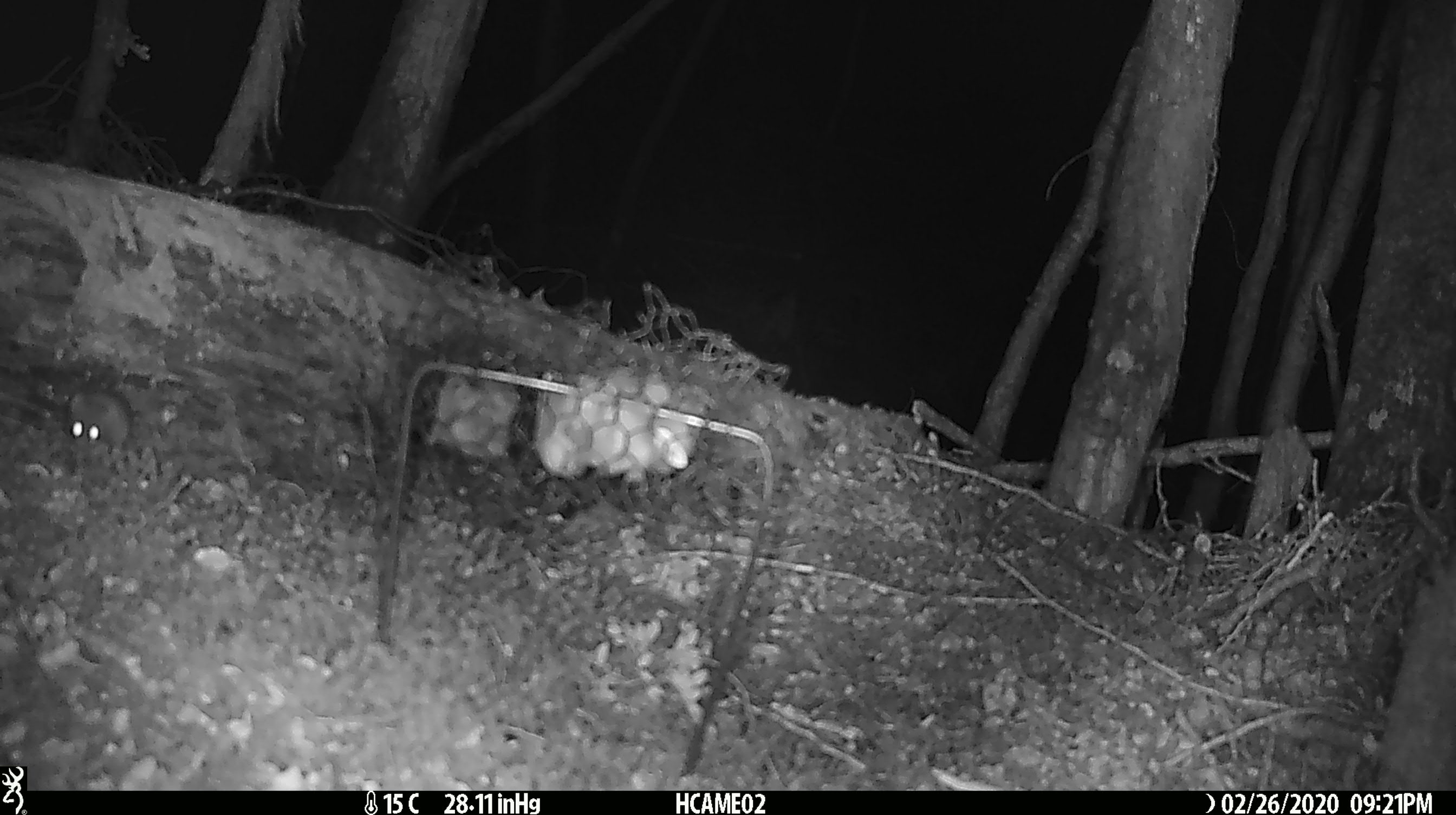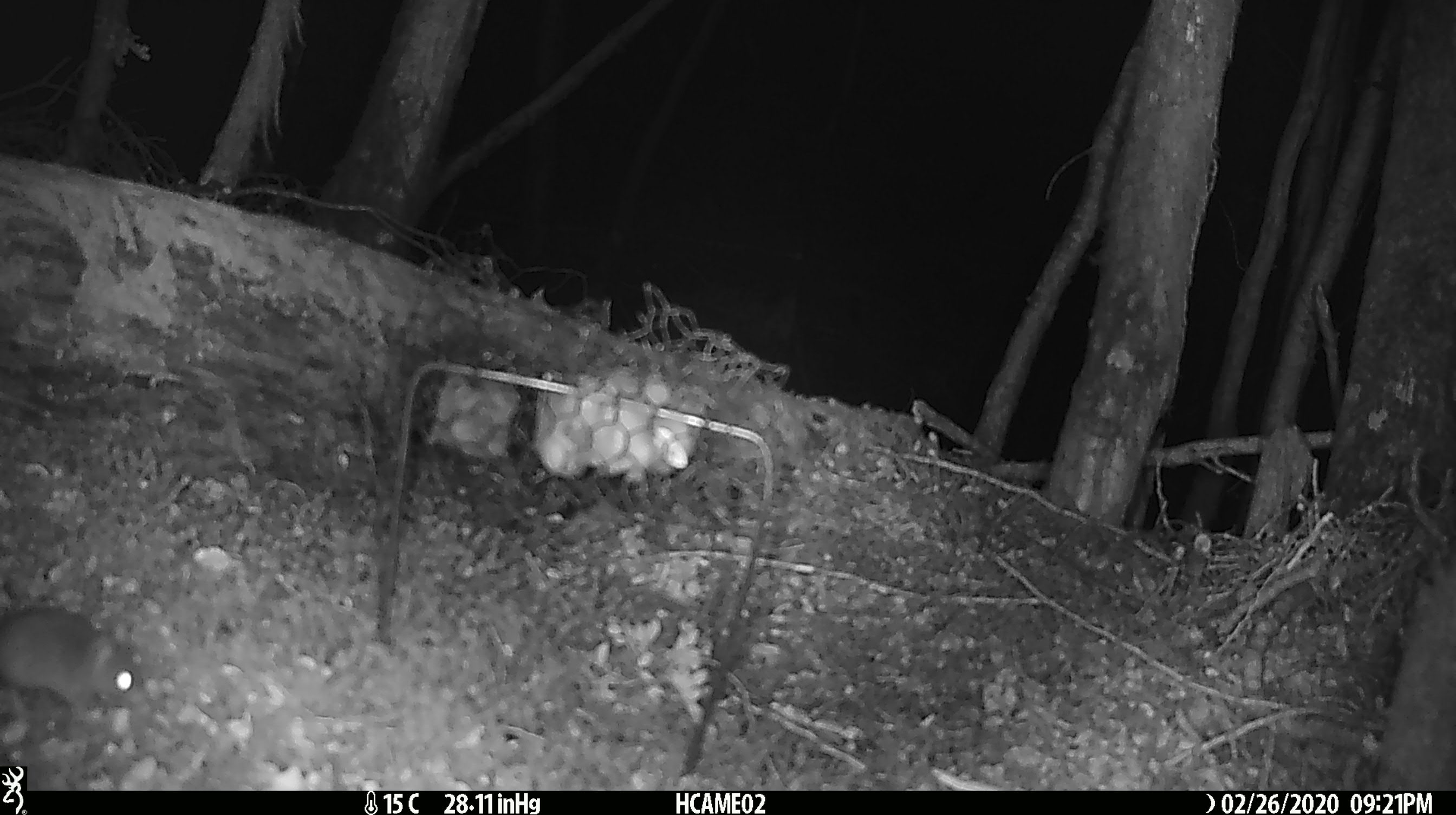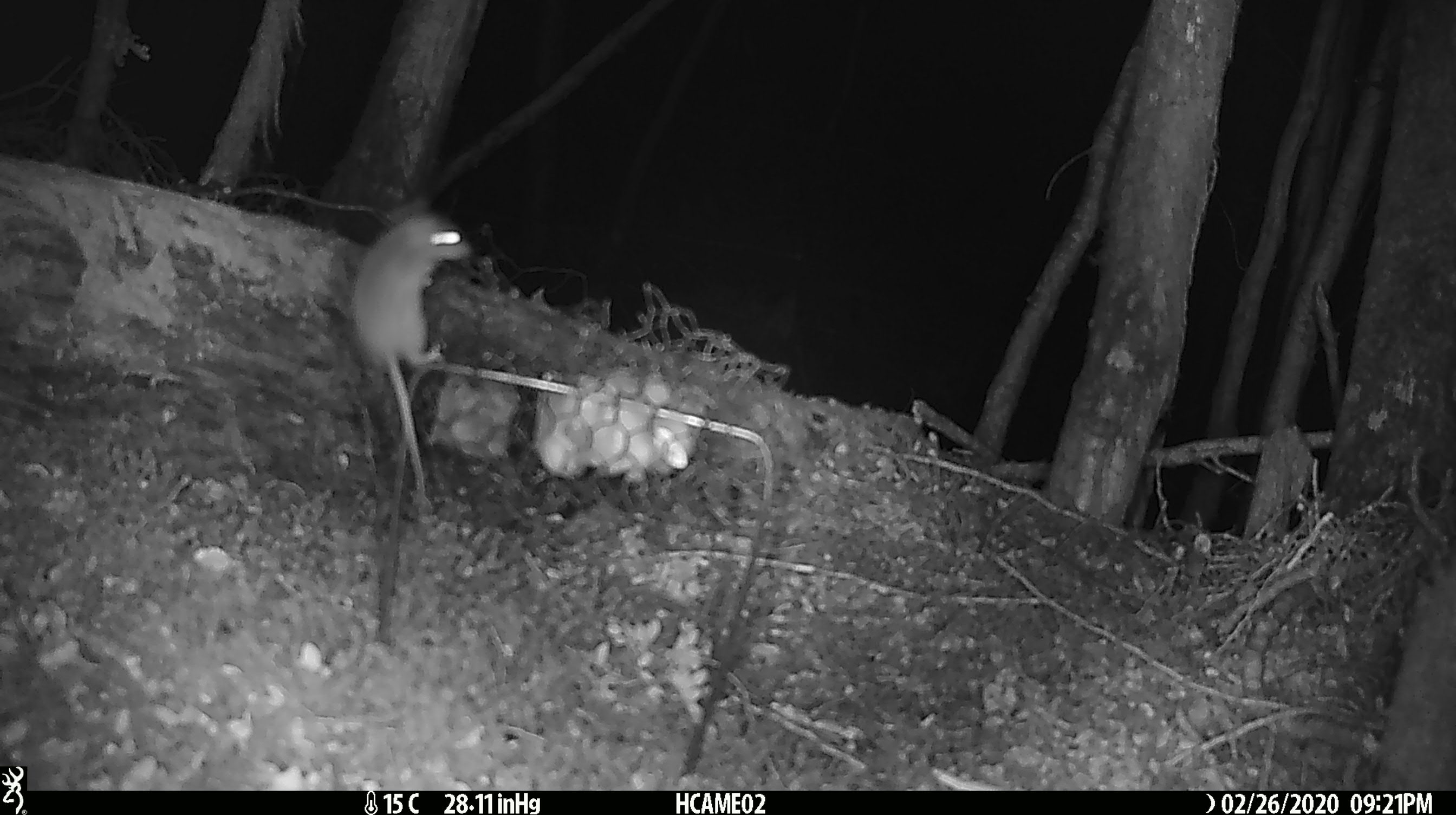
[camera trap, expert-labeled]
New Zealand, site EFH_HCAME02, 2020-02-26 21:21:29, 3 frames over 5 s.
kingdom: Animalia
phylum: Chordata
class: Mammalia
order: Rodentia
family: Muridae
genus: Mus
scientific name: Mus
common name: mouse